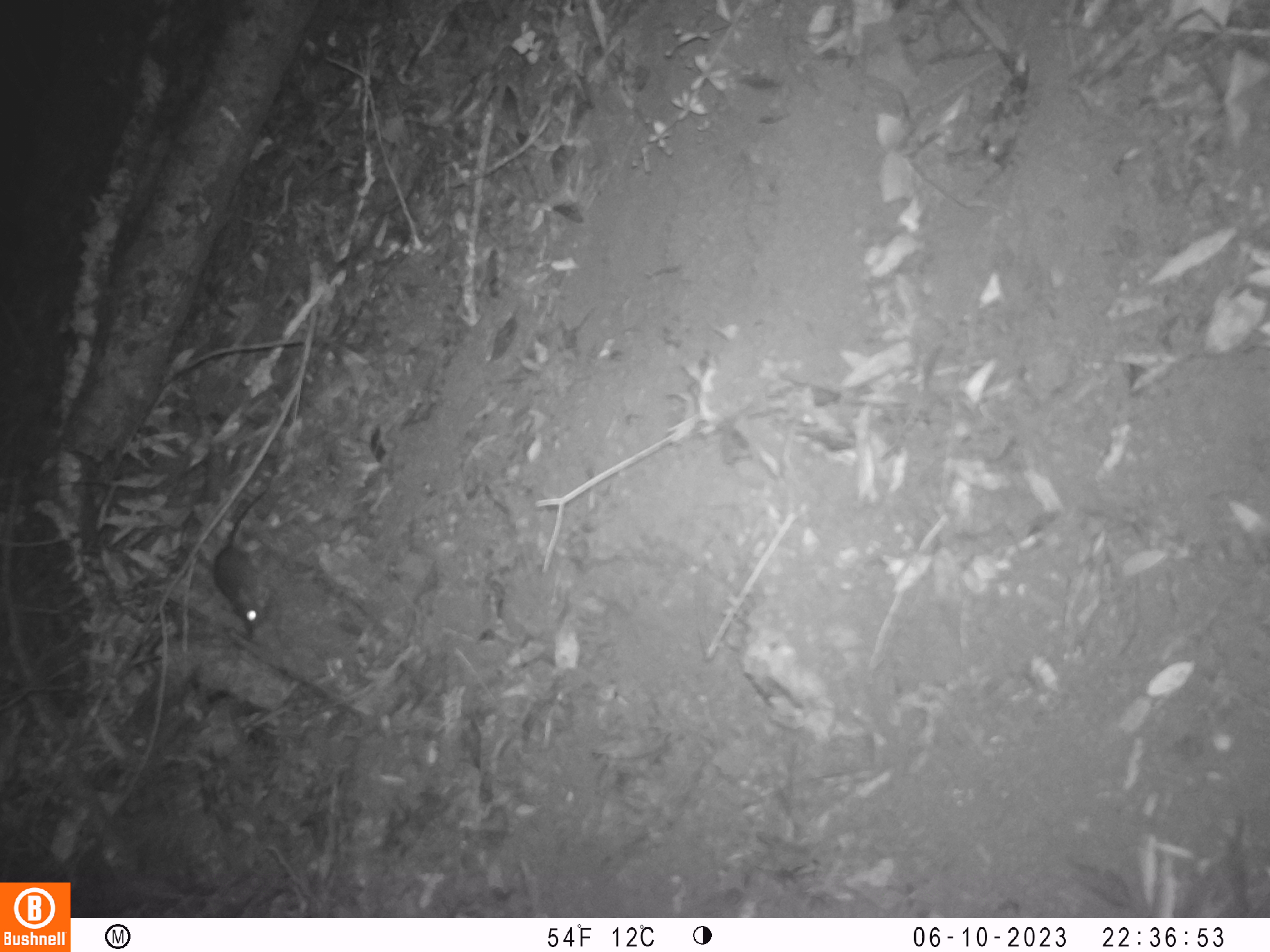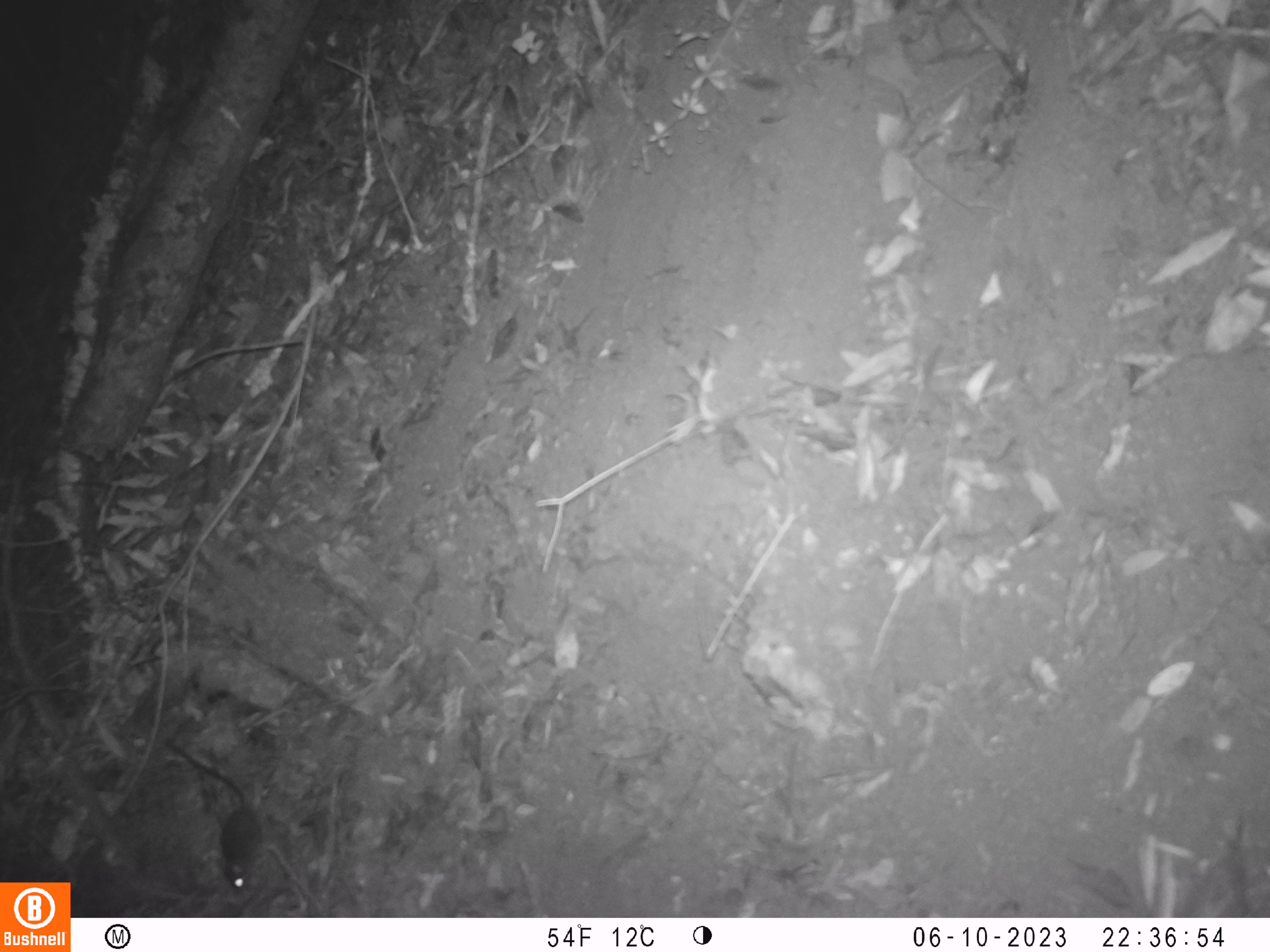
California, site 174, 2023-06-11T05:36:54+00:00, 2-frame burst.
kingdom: Animalia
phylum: Chordata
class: Mammalia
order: Rodentia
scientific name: Rodentia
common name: mouse or rat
Mouse or rat (Rodentia).